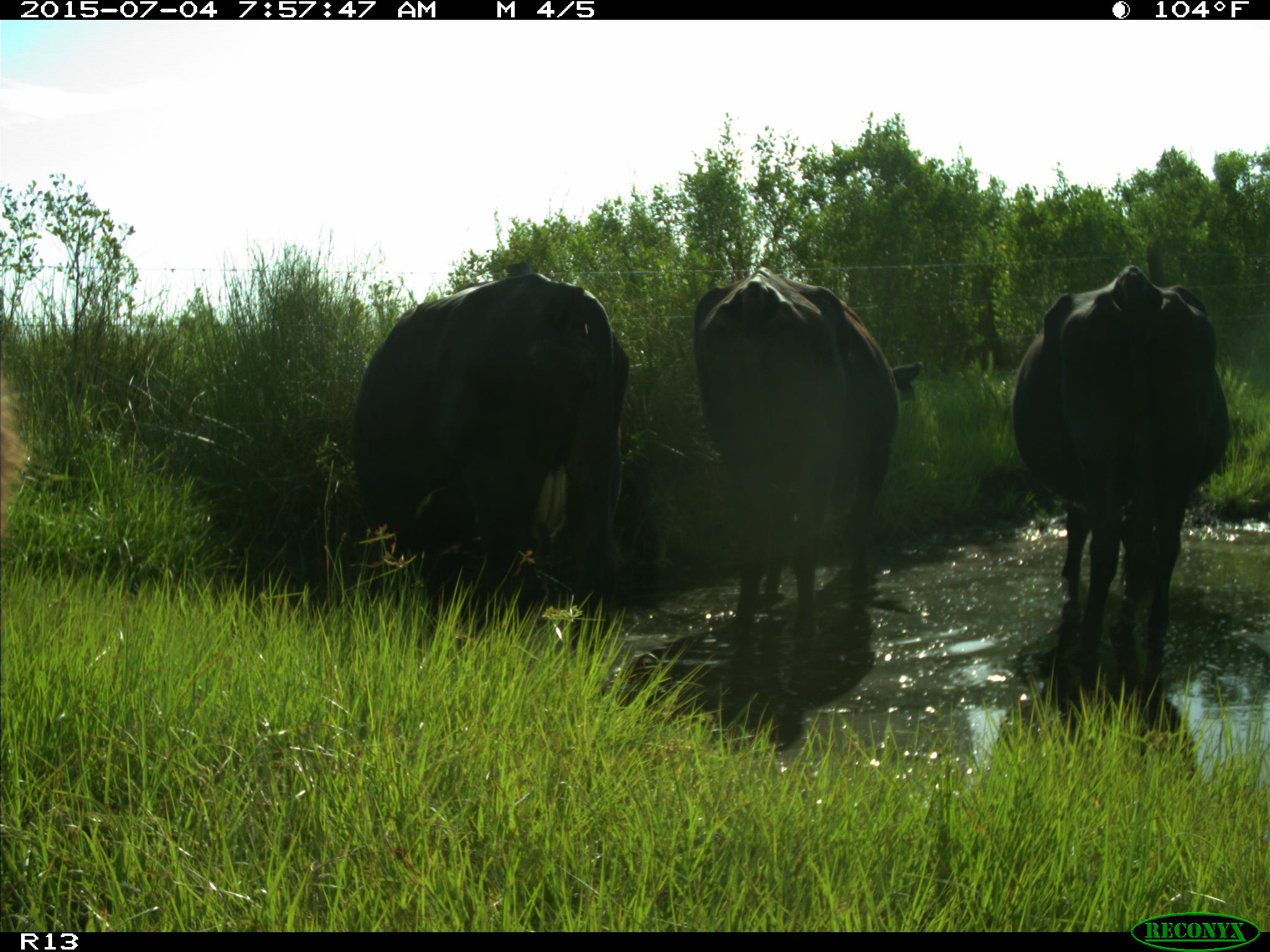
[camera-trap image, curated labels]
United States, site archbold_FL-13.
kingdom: Animalia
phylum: Chordata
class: Mammalia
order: Artiodactyla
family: Bovidae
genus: Bos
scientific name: Bos taurus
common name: domestic cow